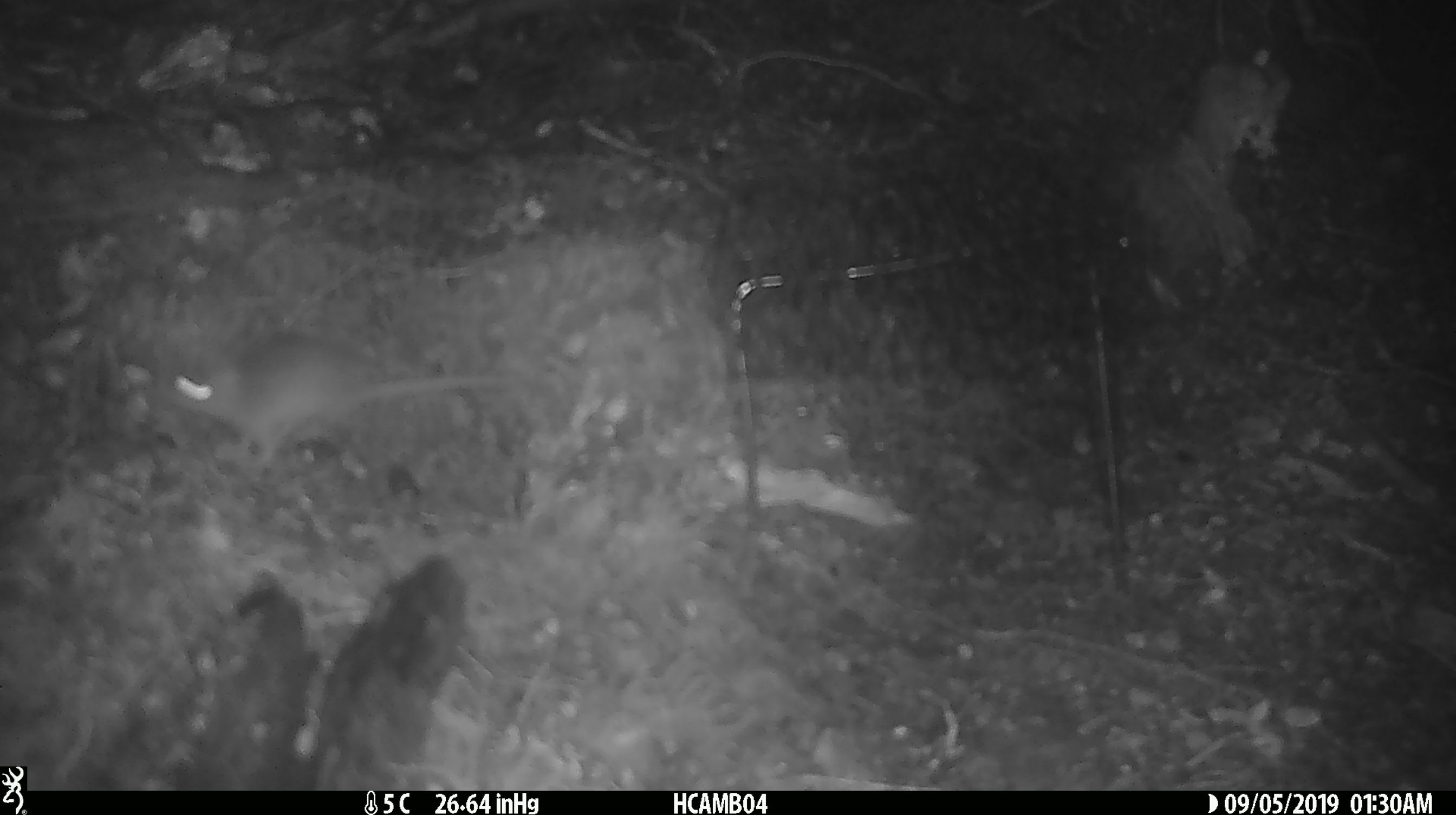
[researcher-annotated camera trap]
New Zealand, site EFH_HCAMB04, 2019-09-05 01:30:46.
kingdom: Animalia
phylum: Chordata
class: Mammalia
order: Rodentia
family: Muridae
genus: Mus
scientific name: Mus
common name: mouse